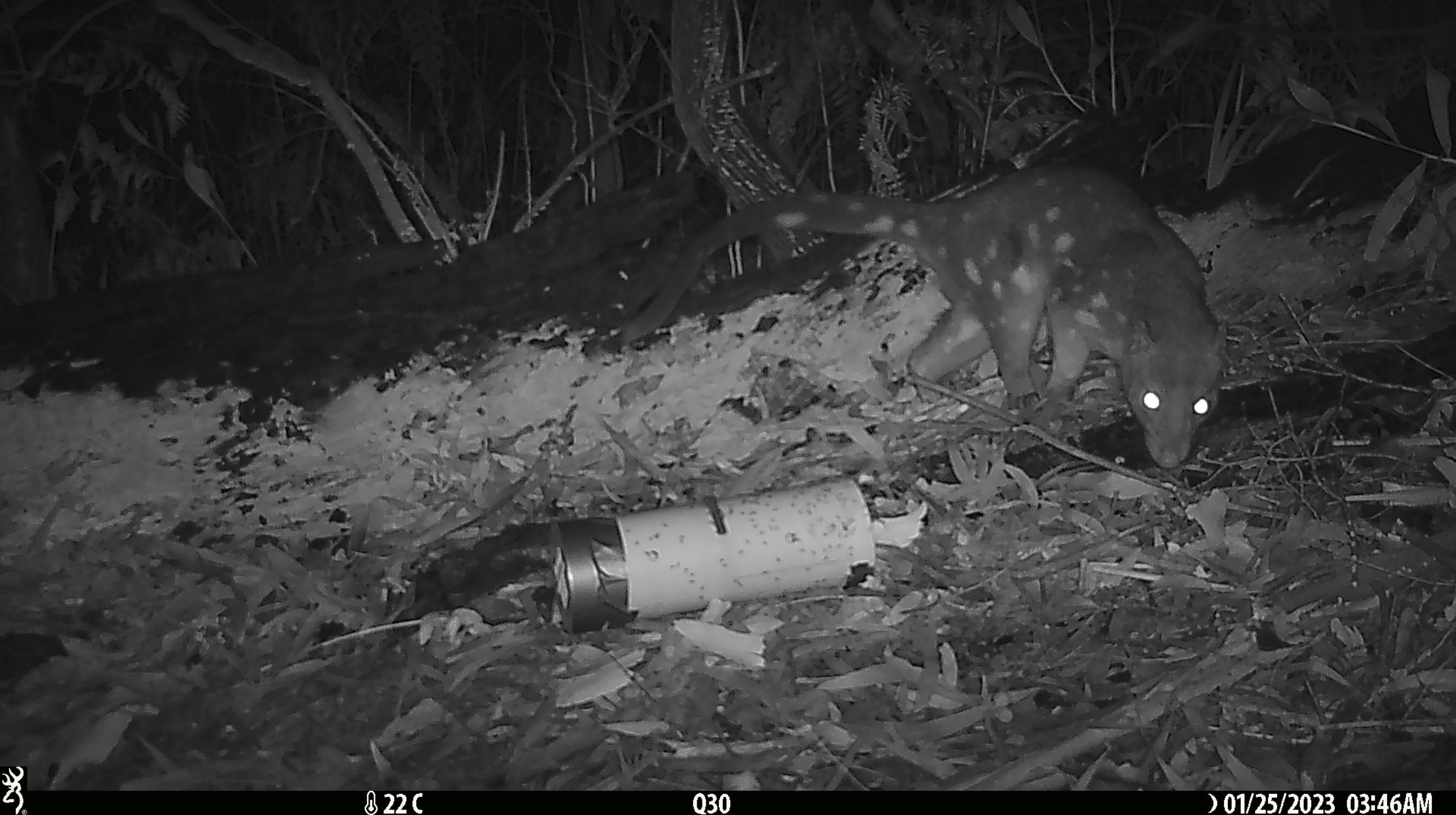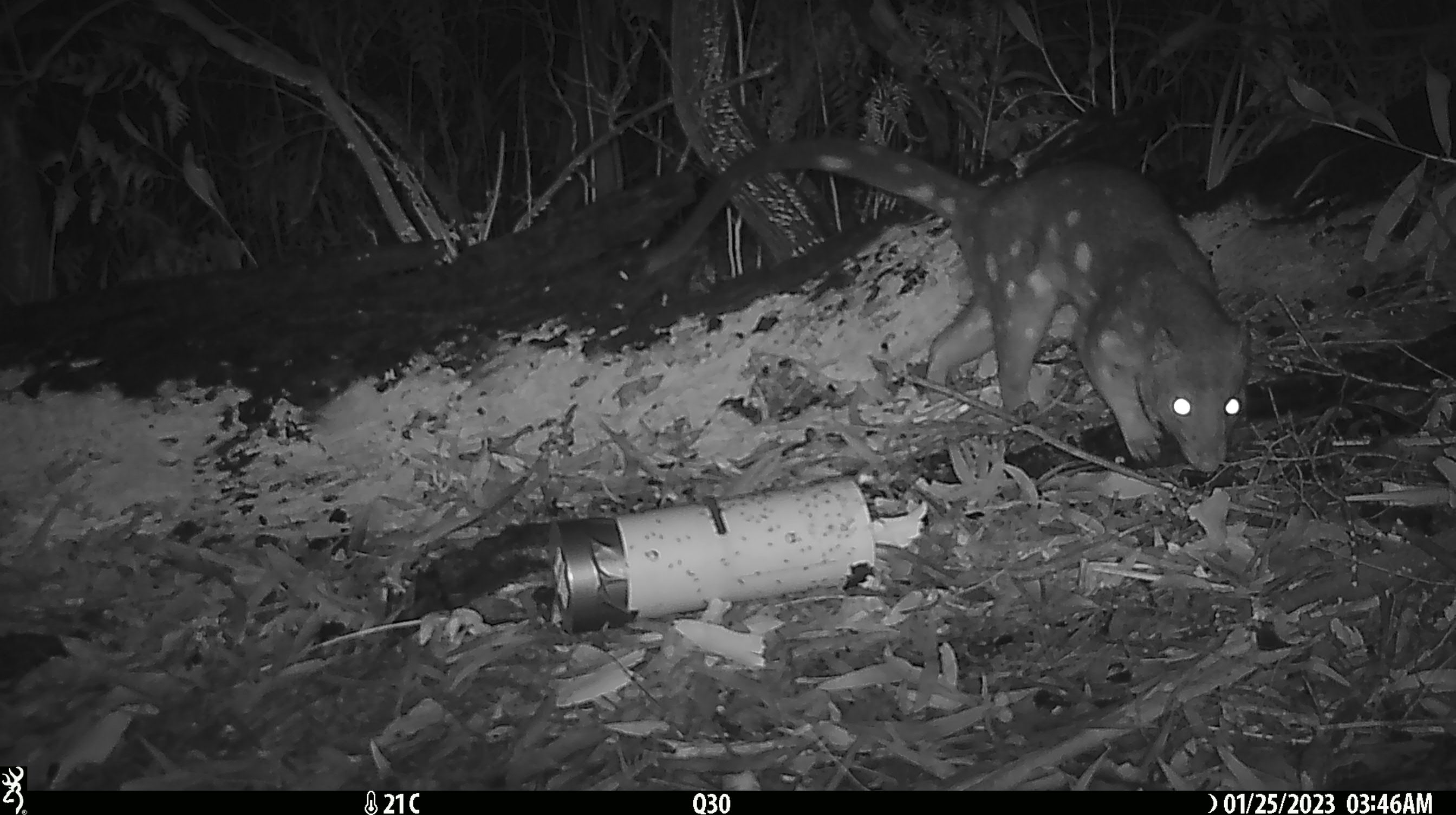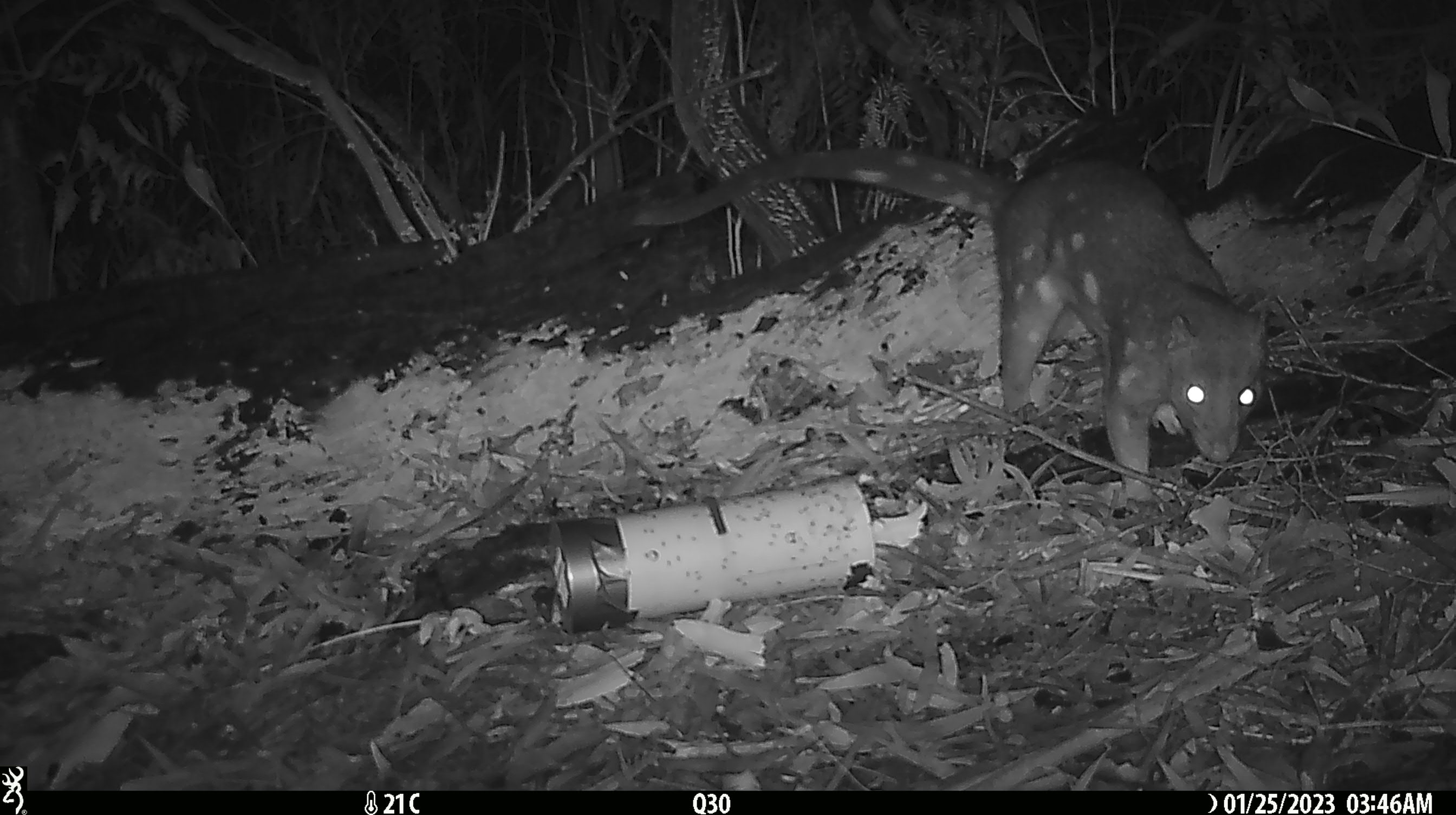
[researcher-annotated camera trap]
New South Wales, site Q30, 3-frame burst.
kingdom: Animalia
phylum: Chordata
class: Mammalia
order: Dasyuromorphia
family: Dasyuridae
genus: Dasyurus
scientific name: Dasyurus maculatus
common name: spotted-tailed quoll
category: quoll